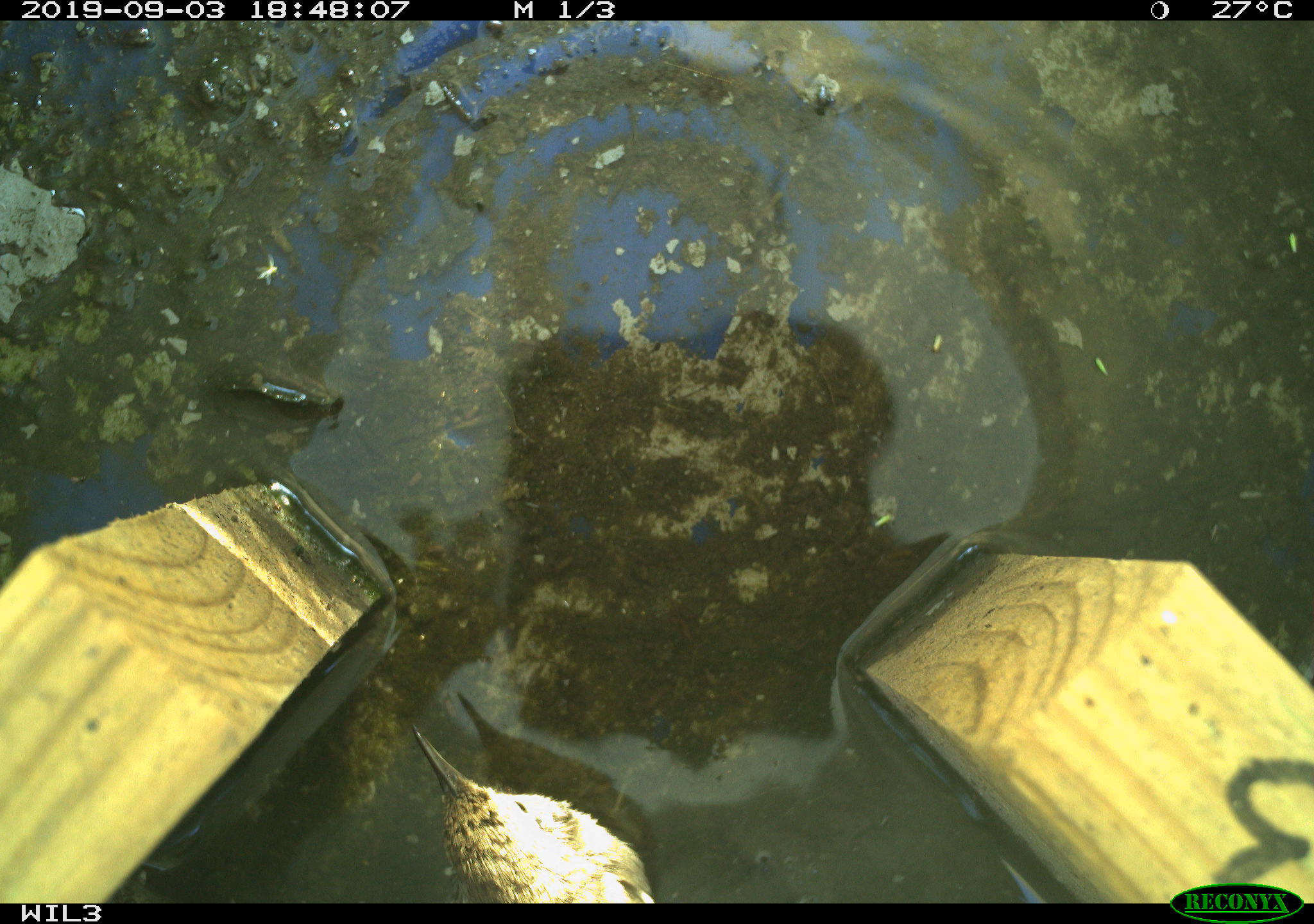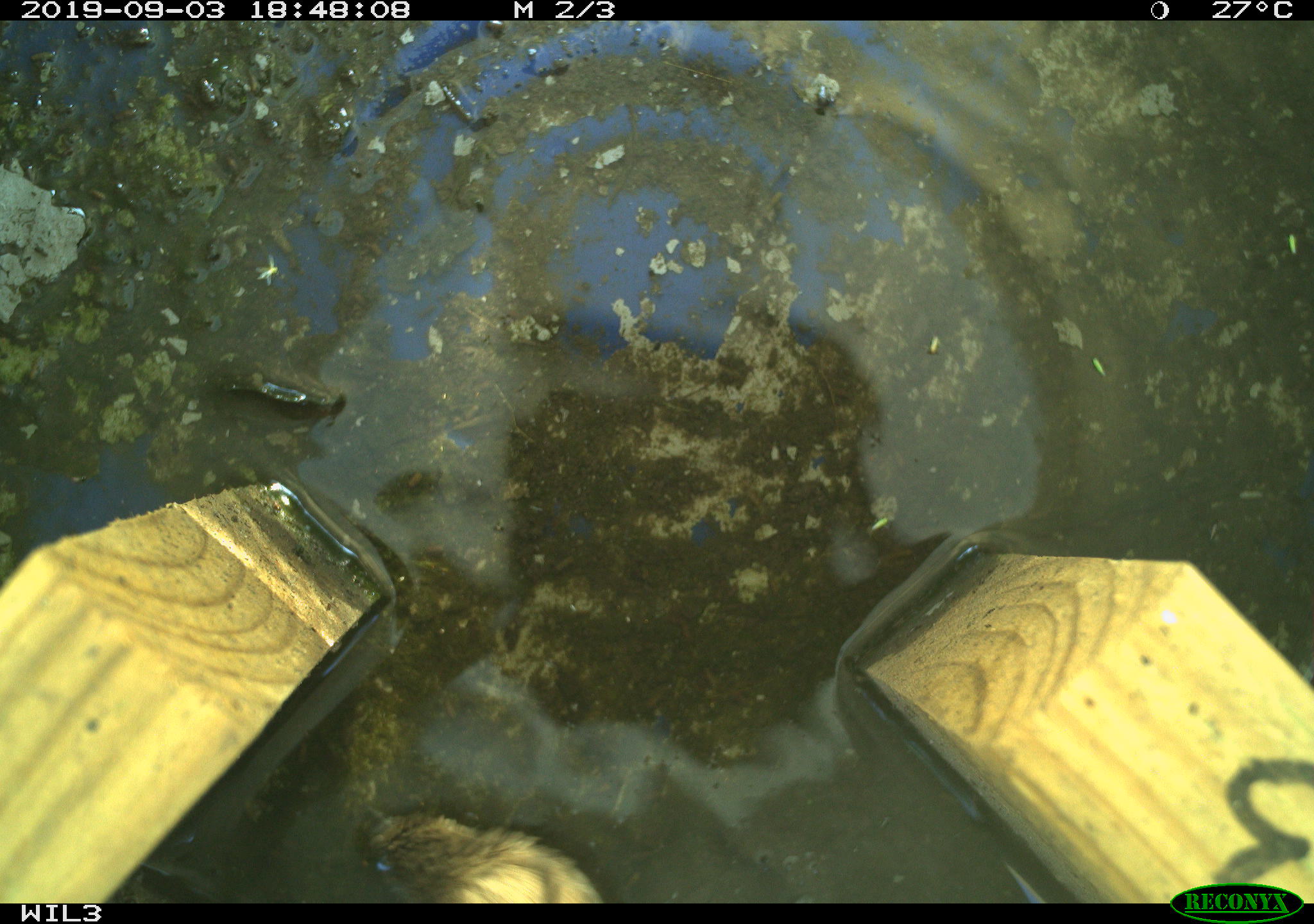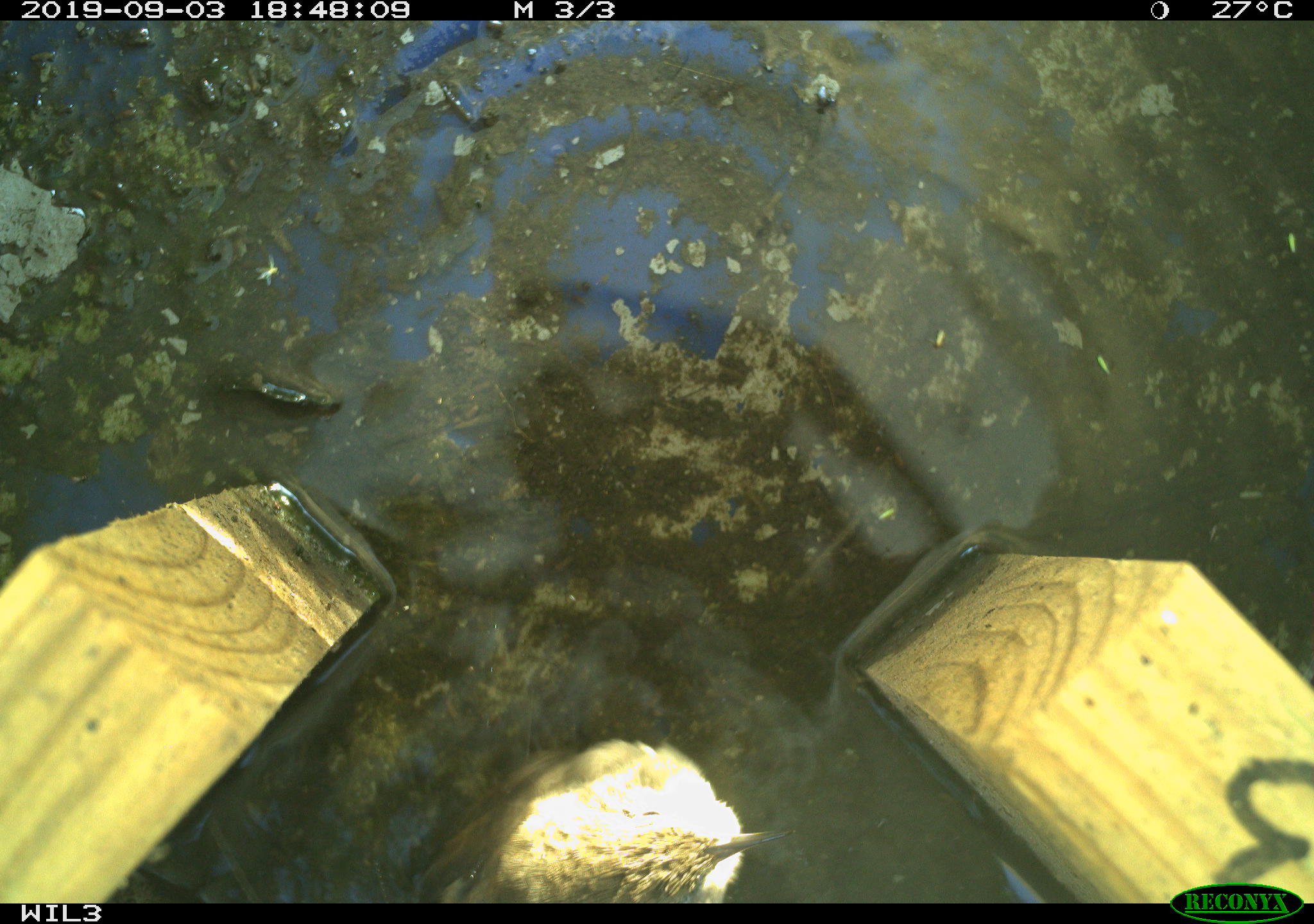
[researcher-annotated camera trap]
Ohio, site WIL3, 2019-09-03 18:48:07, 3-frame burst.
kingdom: Animalia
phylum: Chordata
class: Aves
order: Passeriformes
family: Troglodytidae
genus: Troglodytes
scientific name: Troglodytes aedon aedon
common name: northern house wren